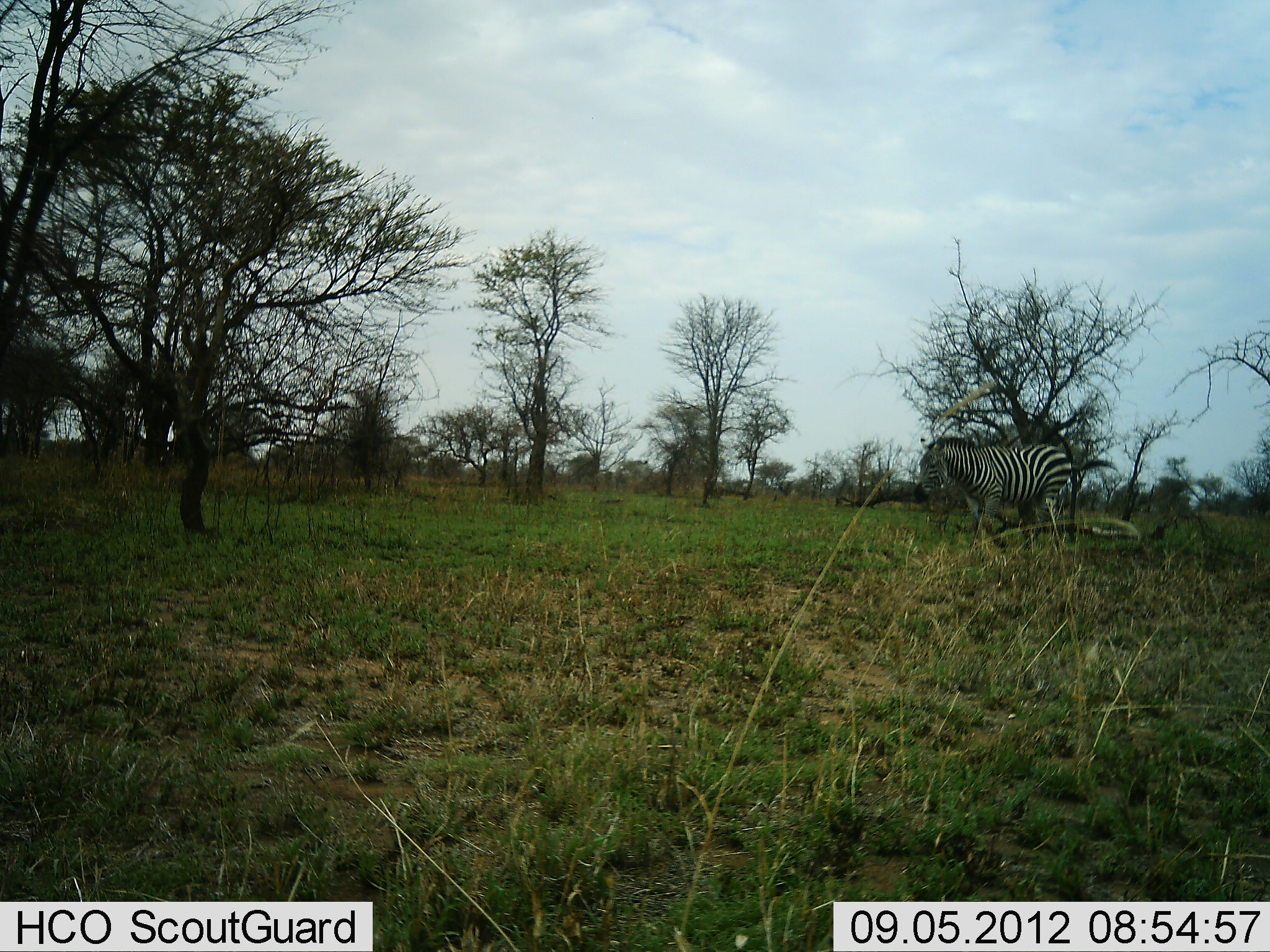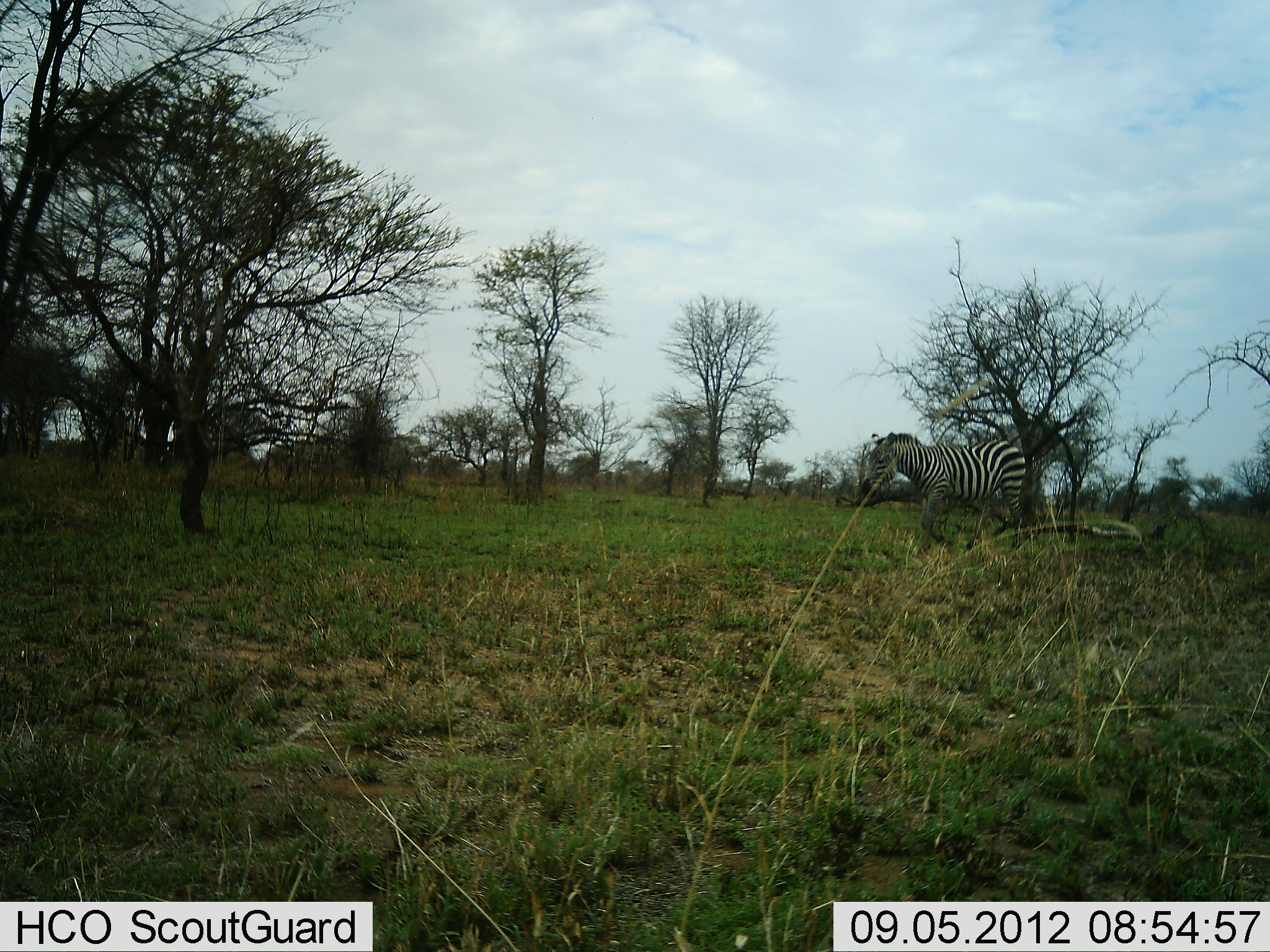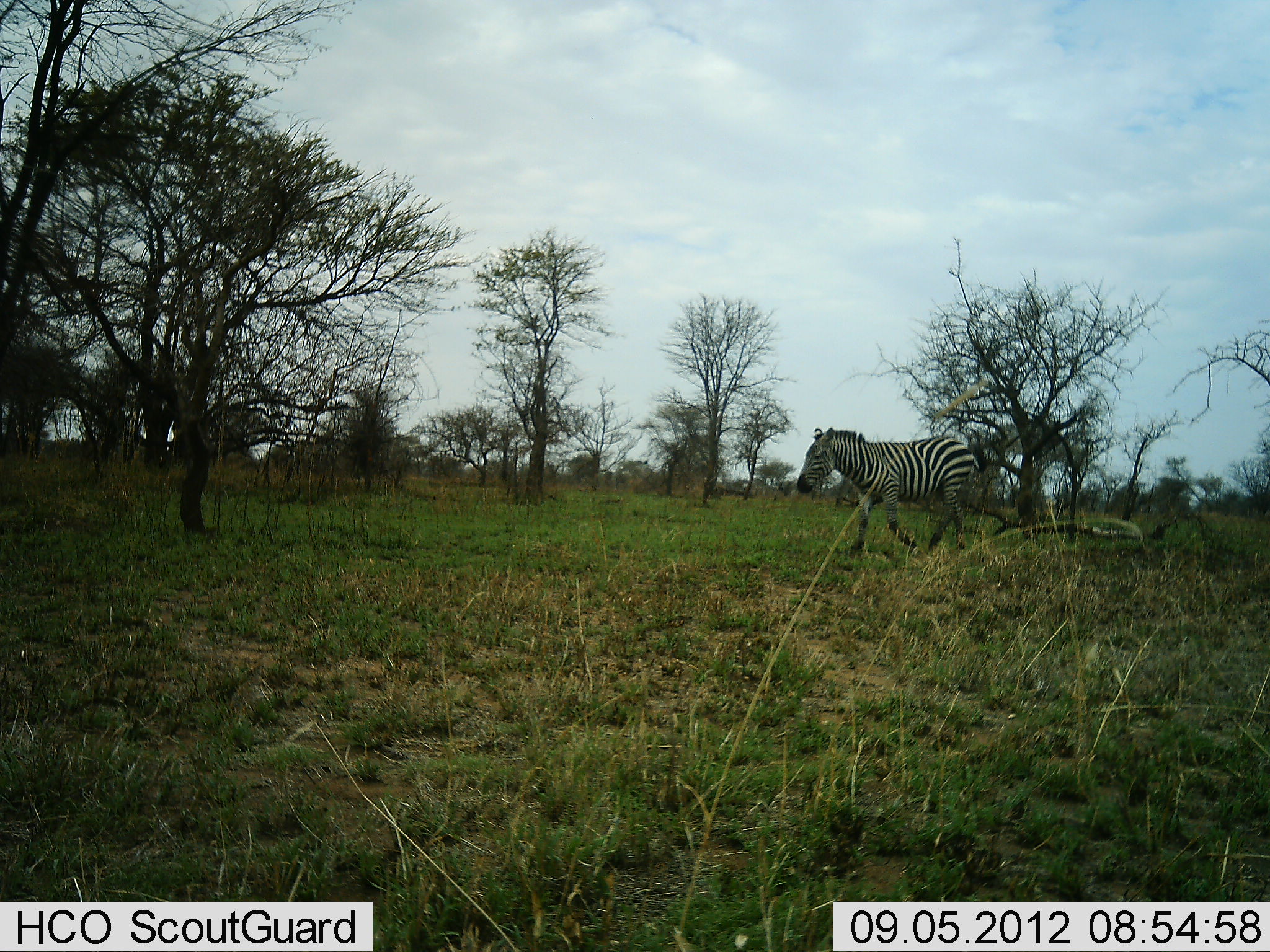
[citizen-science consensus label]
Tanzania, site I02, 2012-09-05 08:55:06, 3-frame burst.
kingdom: Animalia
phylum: Chordata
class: Mammalia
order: Perissodactyla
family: Equidae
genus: Equus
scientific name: Equus quagga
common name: plains zebra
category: zebra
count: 1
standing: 0%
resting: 0%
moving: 100%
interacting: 0%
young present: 0%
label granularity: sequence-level